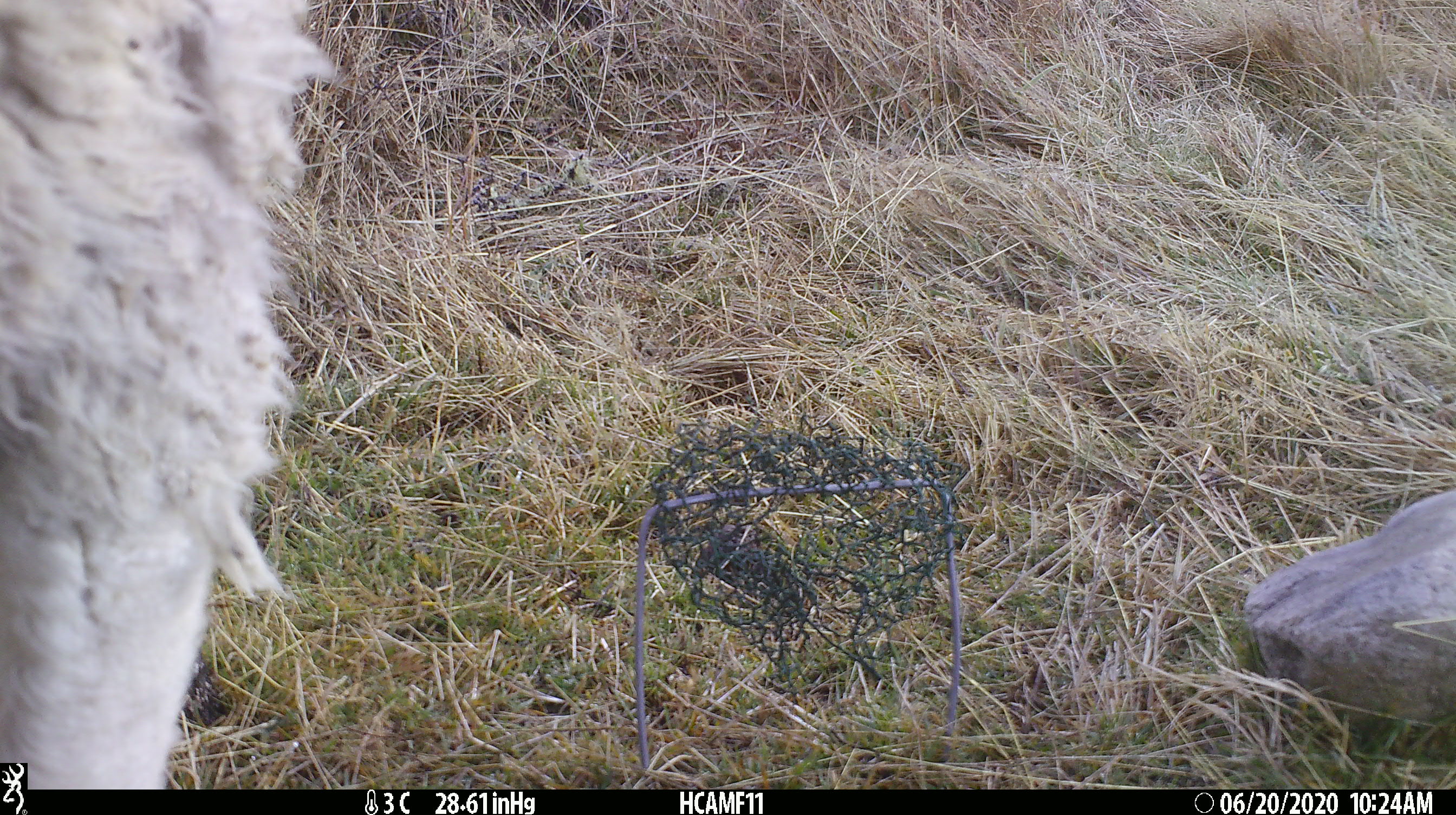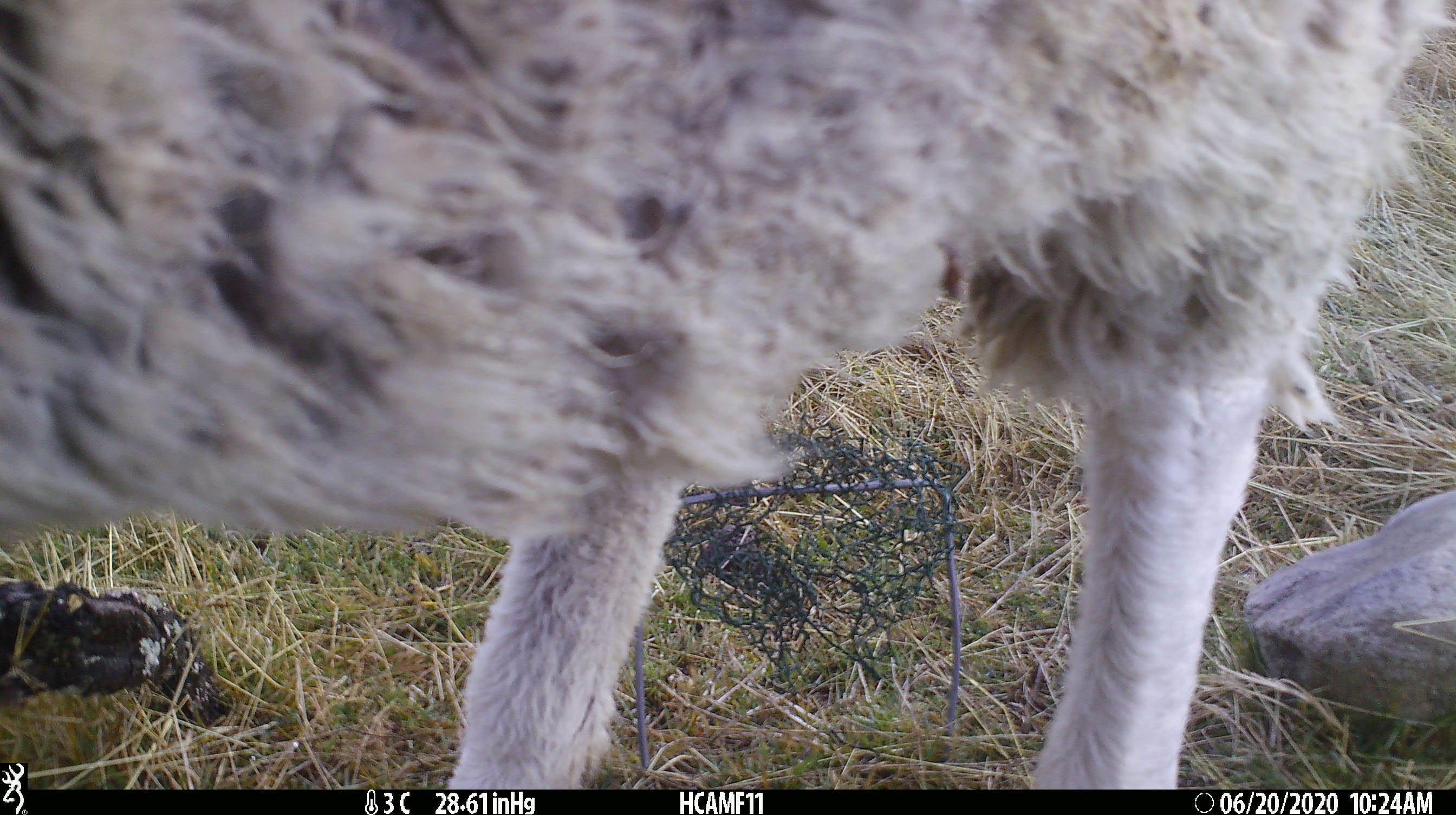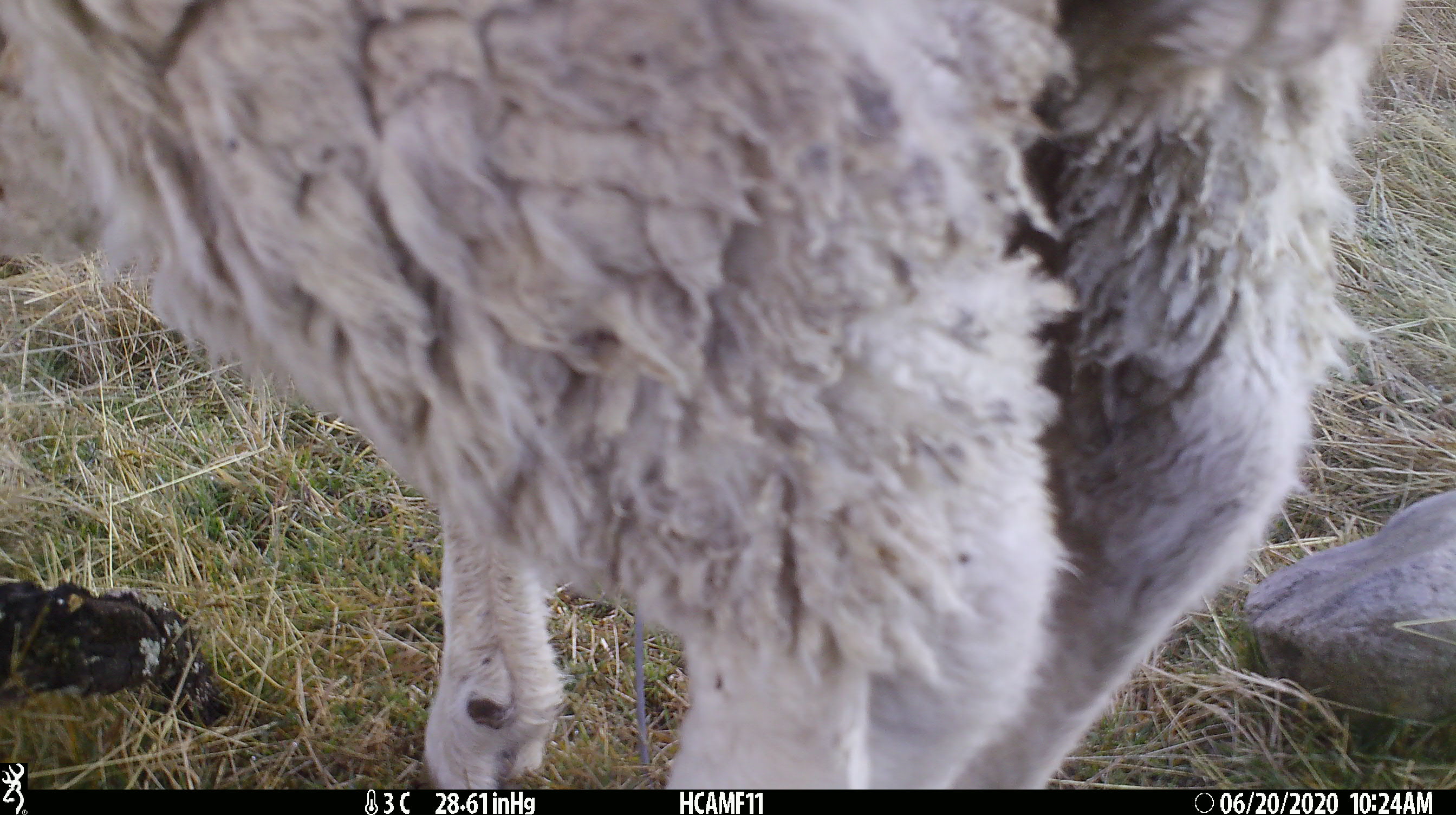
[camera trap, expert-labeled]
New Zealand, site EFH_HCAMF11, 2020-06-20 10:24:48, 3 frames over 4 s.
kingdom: Animalia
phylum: Chordata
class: Mammalia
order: Artiodactyla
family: Bovidae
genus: Ovis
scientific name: Ovis aries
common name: domestic sheep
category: sheep